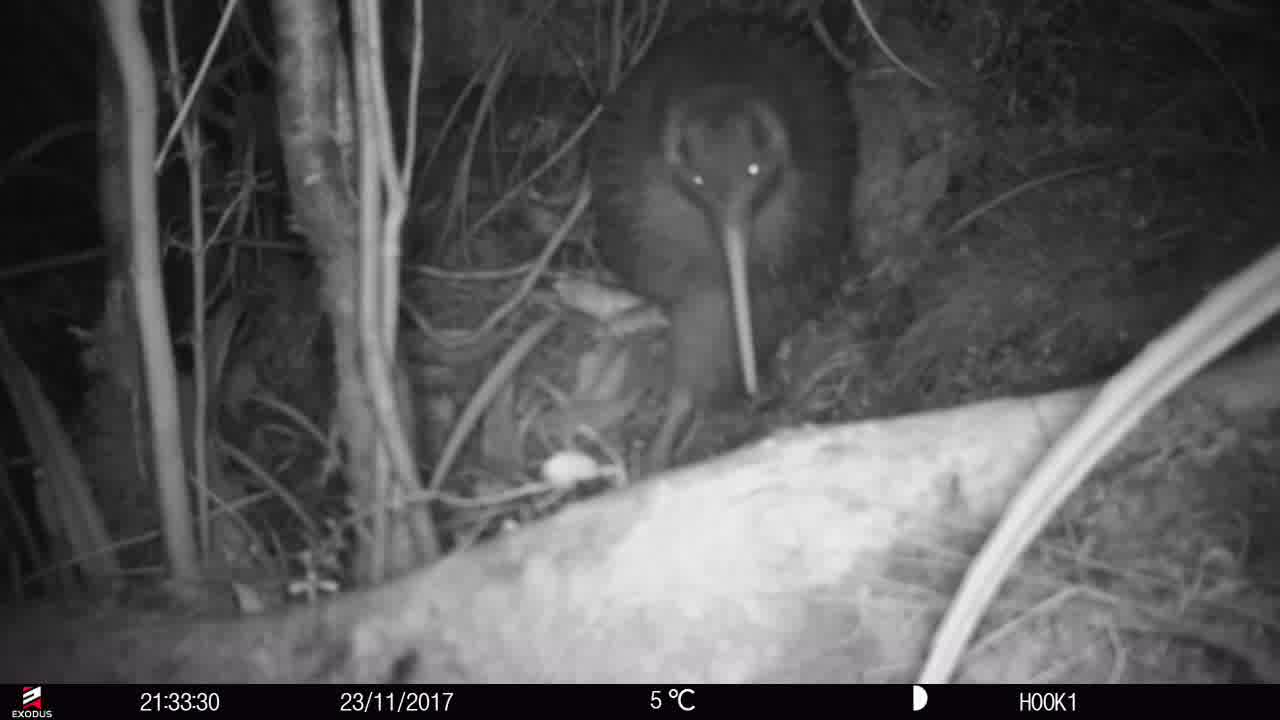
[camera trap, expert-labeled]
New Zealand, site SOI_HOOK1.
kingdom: Animalia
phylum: Chordata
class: Aves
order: Apterygiformes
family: Apterygidae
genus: Apteryx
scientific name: Apteryx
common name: kiwi